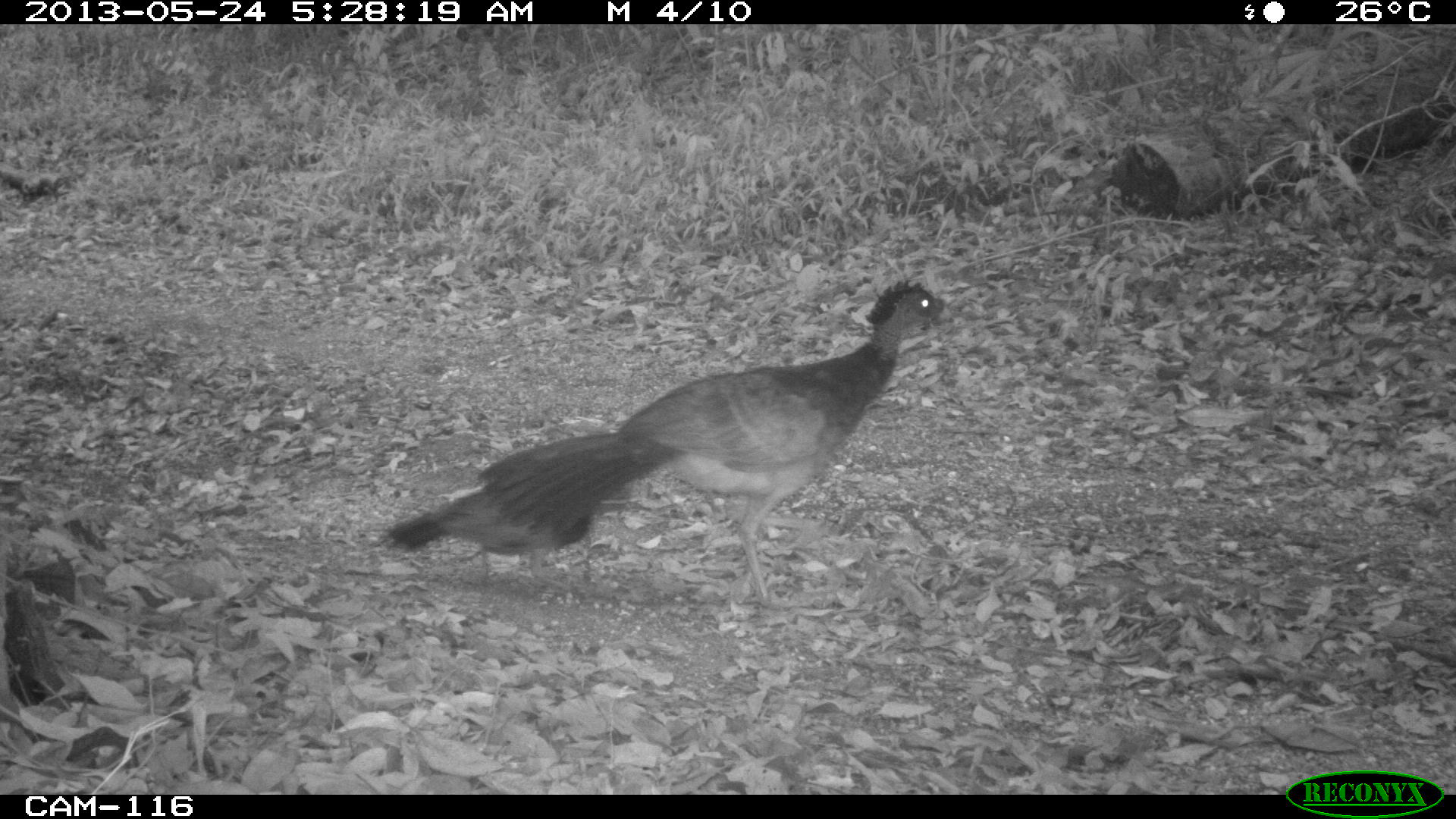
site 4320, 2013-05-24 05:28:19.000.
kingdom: Animalia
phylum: Chordata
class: Aves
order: Galliformes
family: Cracidae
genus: Crax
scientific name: Crax rubra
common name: great curassow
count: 2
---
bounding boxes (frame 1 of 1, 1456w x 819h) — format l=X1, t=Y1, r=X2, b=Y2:
crax rubra: l=471, t=275, r=947, b=606; l=382, t=485, r=590, b=593